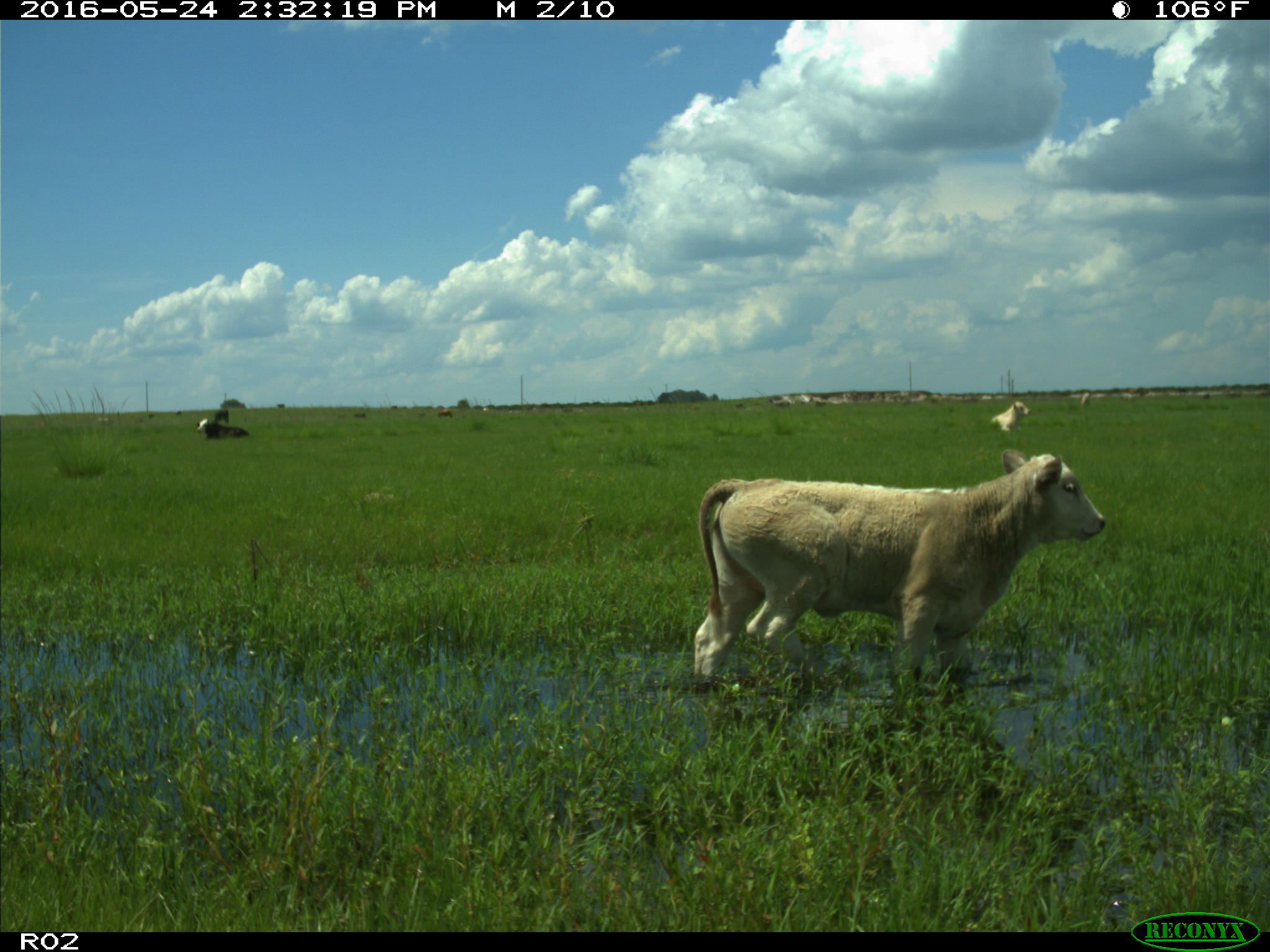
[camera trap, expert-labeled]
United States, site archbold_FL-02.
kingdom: Animalia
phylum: Chordata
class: Mammalia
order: Artiodactyla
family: Bovidae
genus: Bos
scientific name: Bos taurus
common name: domestic cow